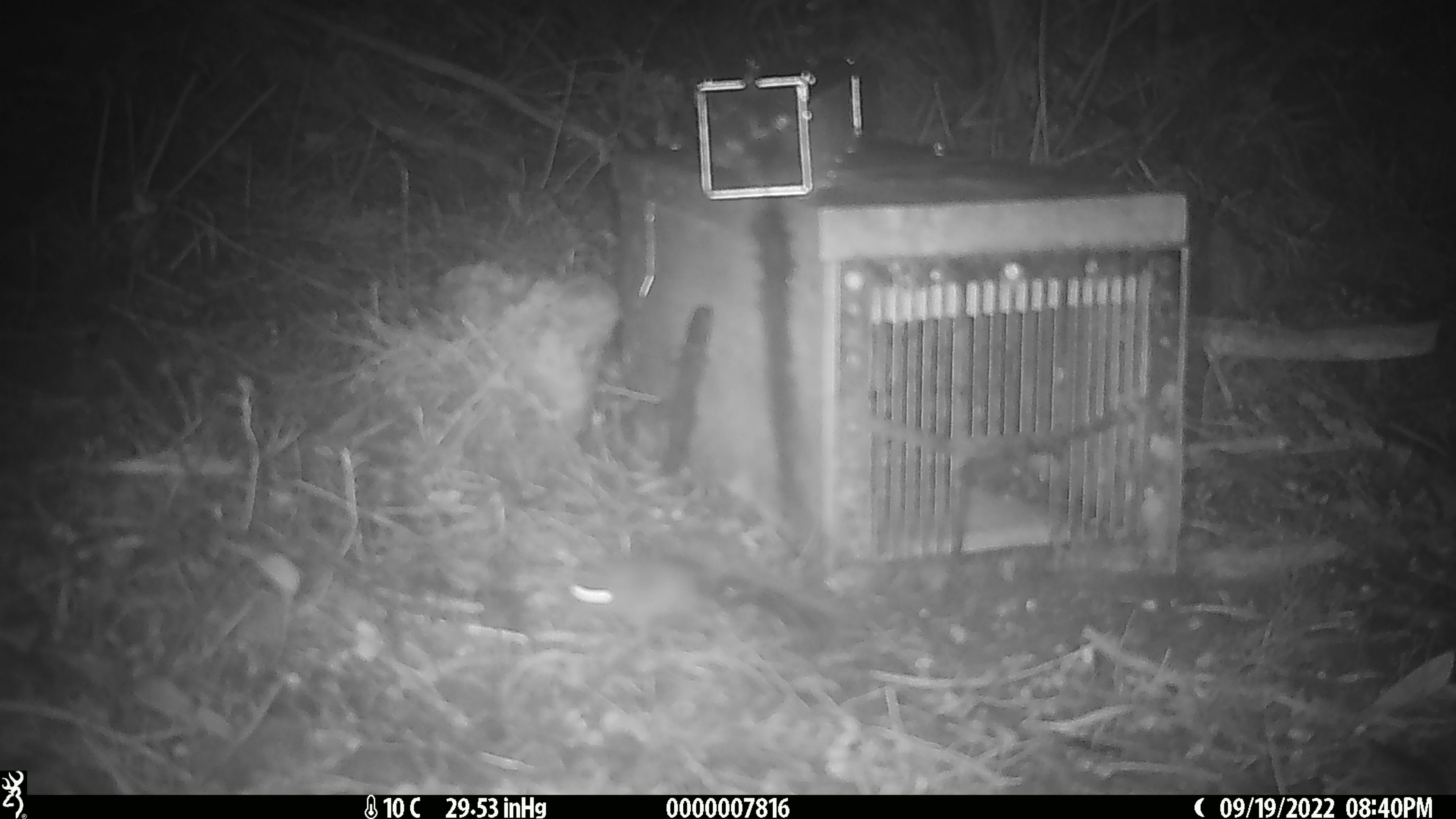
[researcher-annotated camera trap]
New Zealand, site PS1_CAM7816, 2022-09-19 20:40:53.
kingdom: Animalia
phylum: Chordata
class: Mammalia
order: Rodentia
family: Muridae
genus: Mus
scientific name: Mus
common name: mouse